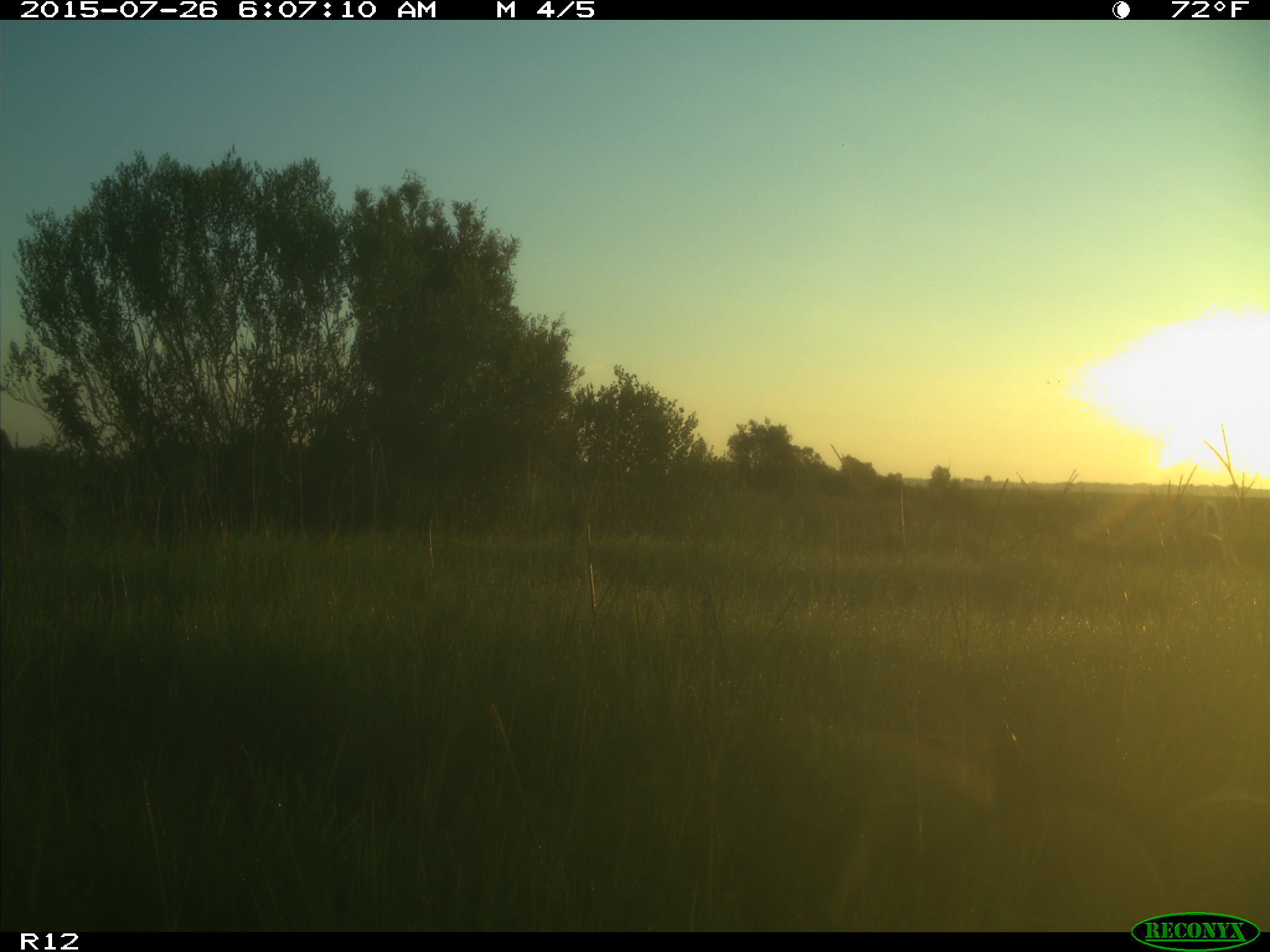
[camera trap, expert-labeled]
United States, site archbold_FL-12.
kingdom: Animalia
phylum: Chordata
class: Mammalia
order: Artiodactyla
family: Cervidae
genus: Odocoileus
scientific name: Odocoileus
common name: deer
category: unidentified deer